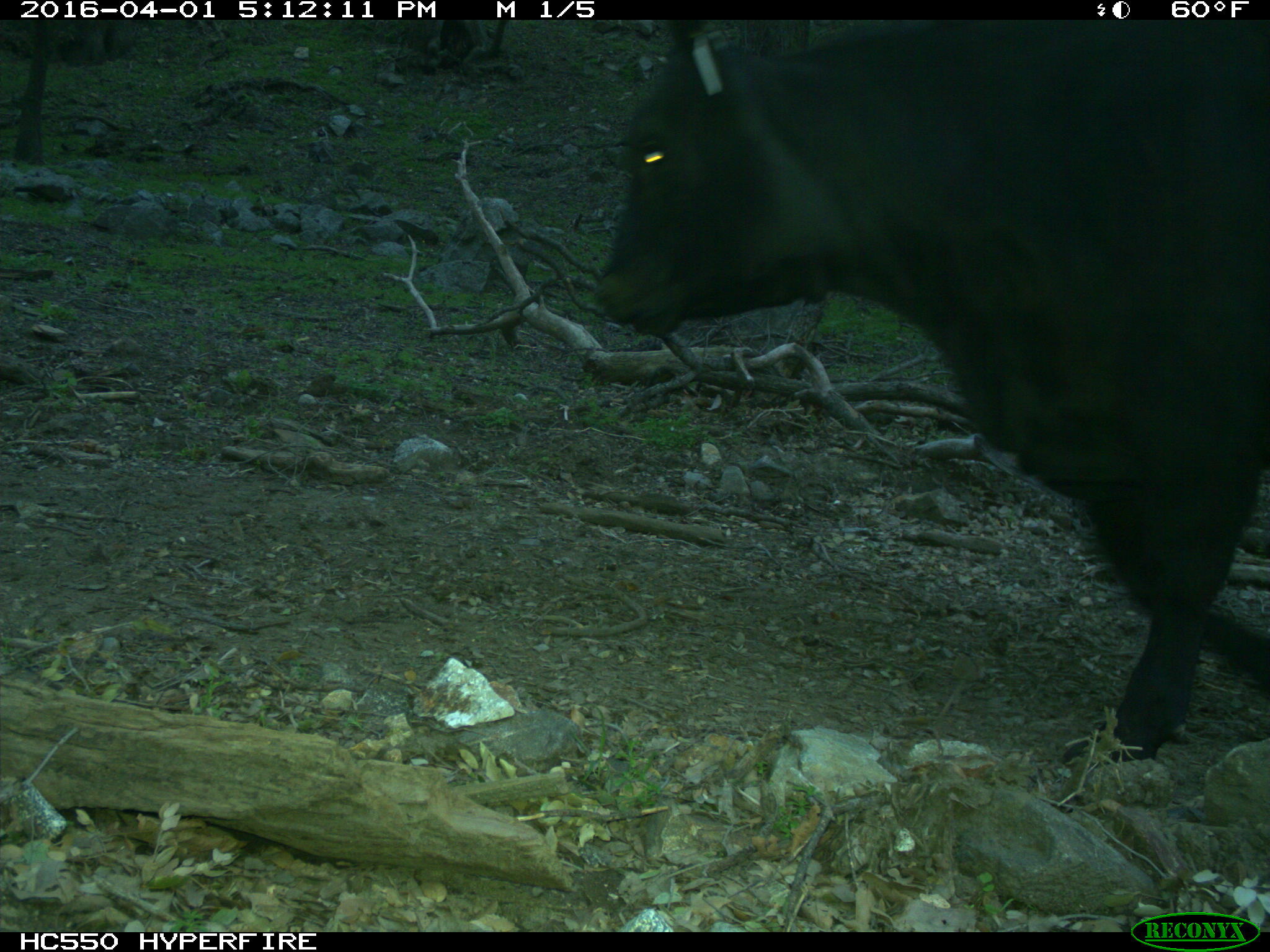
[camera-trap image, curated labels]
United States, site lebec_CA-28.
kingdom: Animalia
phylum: Chordata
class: Mammalia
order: Artiodactyla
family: Bovidae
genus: Bos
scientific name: Bos taurus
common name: domestic cow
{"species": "Bos taurus (domestic cow)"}